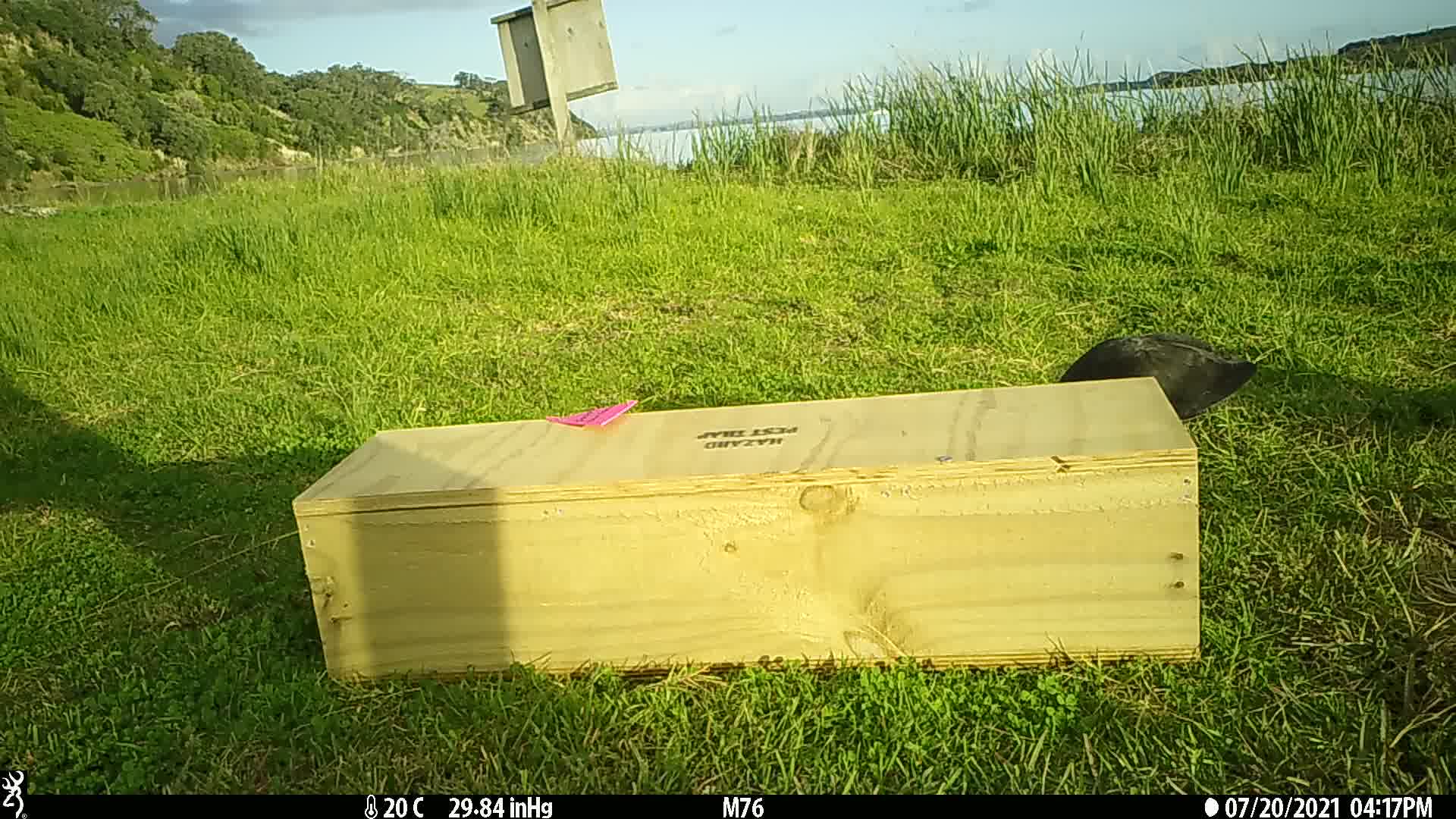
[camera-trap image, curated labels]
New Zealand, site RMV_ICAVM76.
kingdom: Animalia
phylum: Chordata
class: Aves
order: Gruiformes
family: Rallidae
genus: Porphyrio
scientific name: Porphyrio melanotus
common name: australasian swamphen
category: pukeko